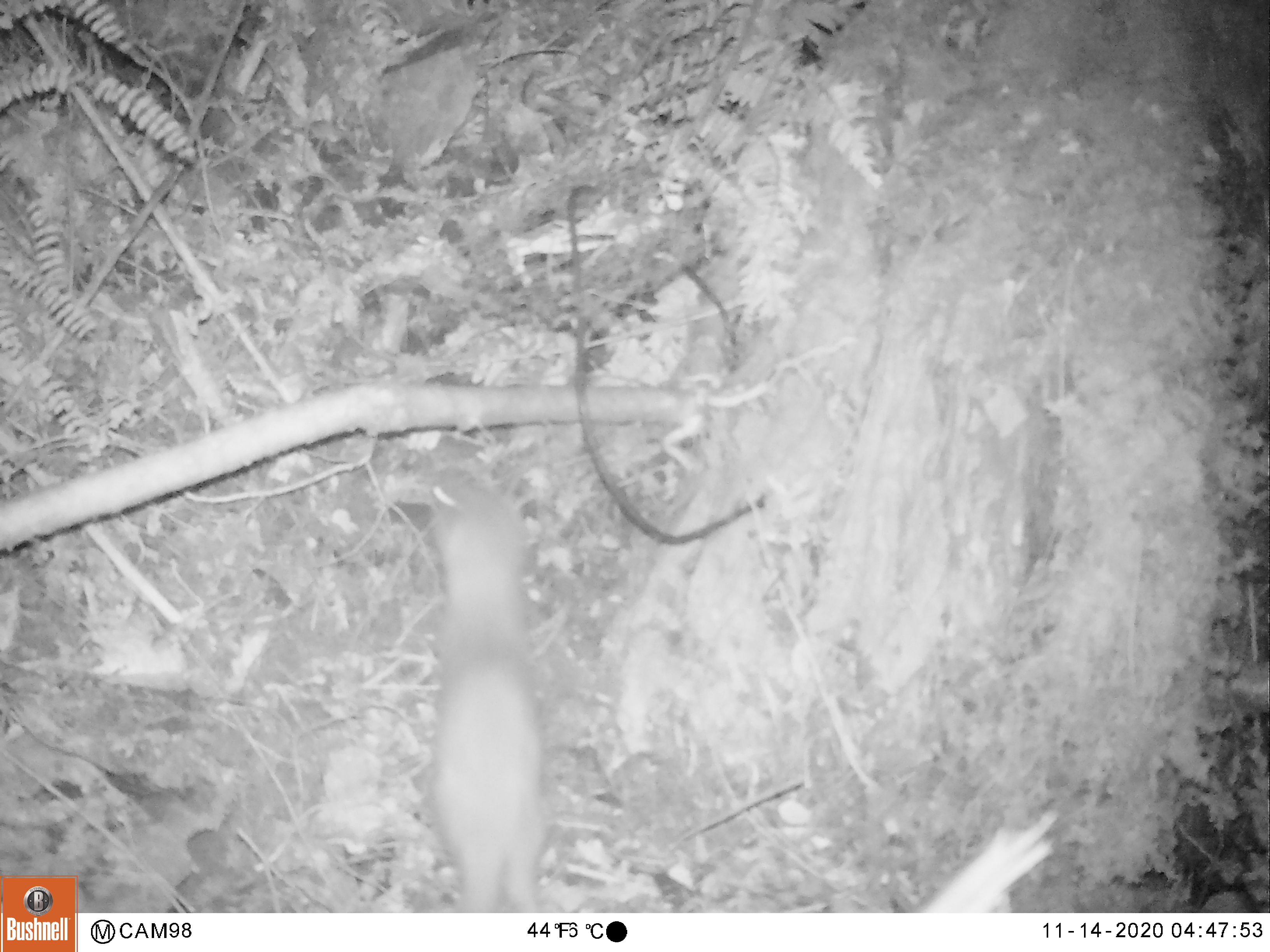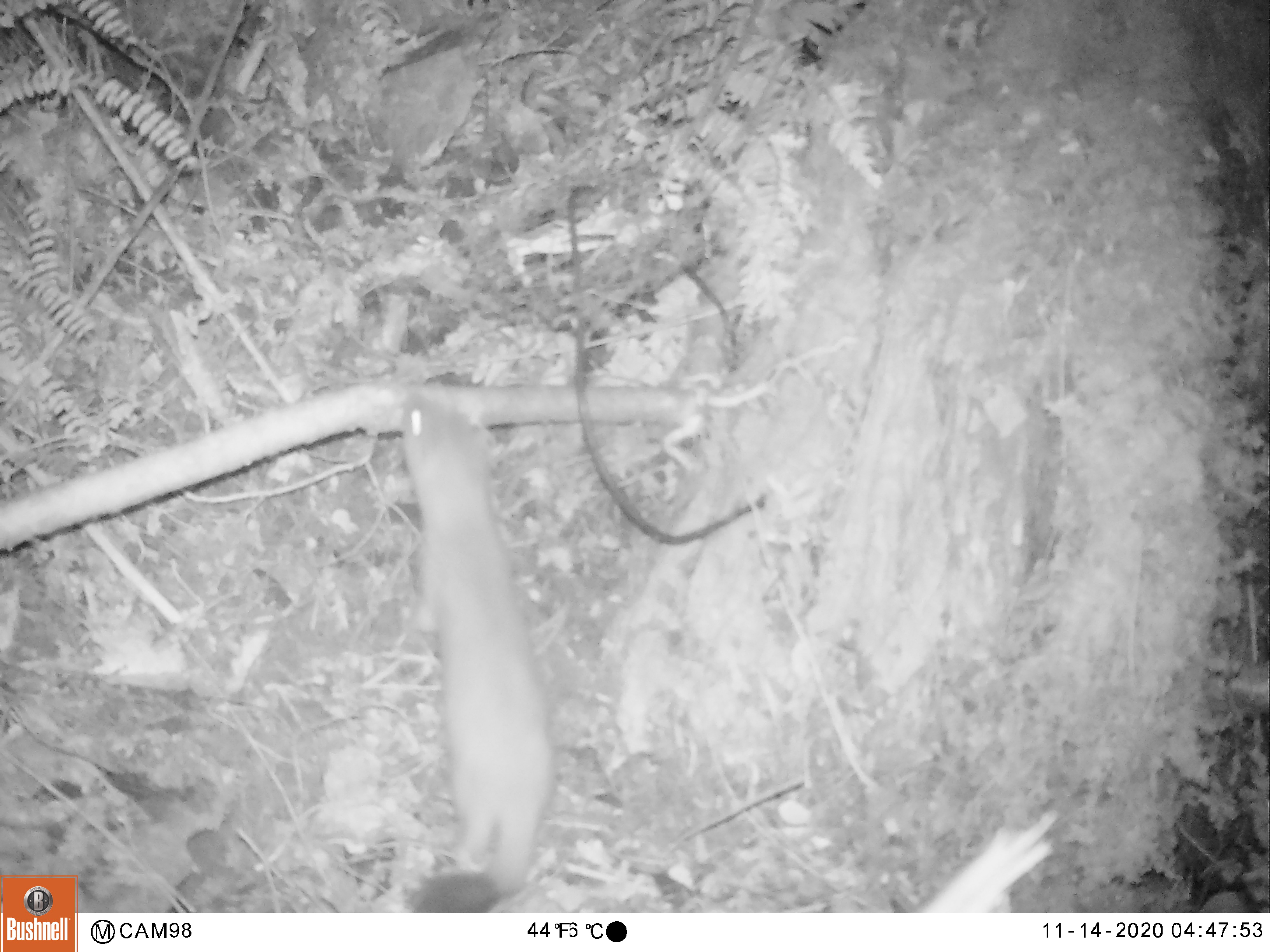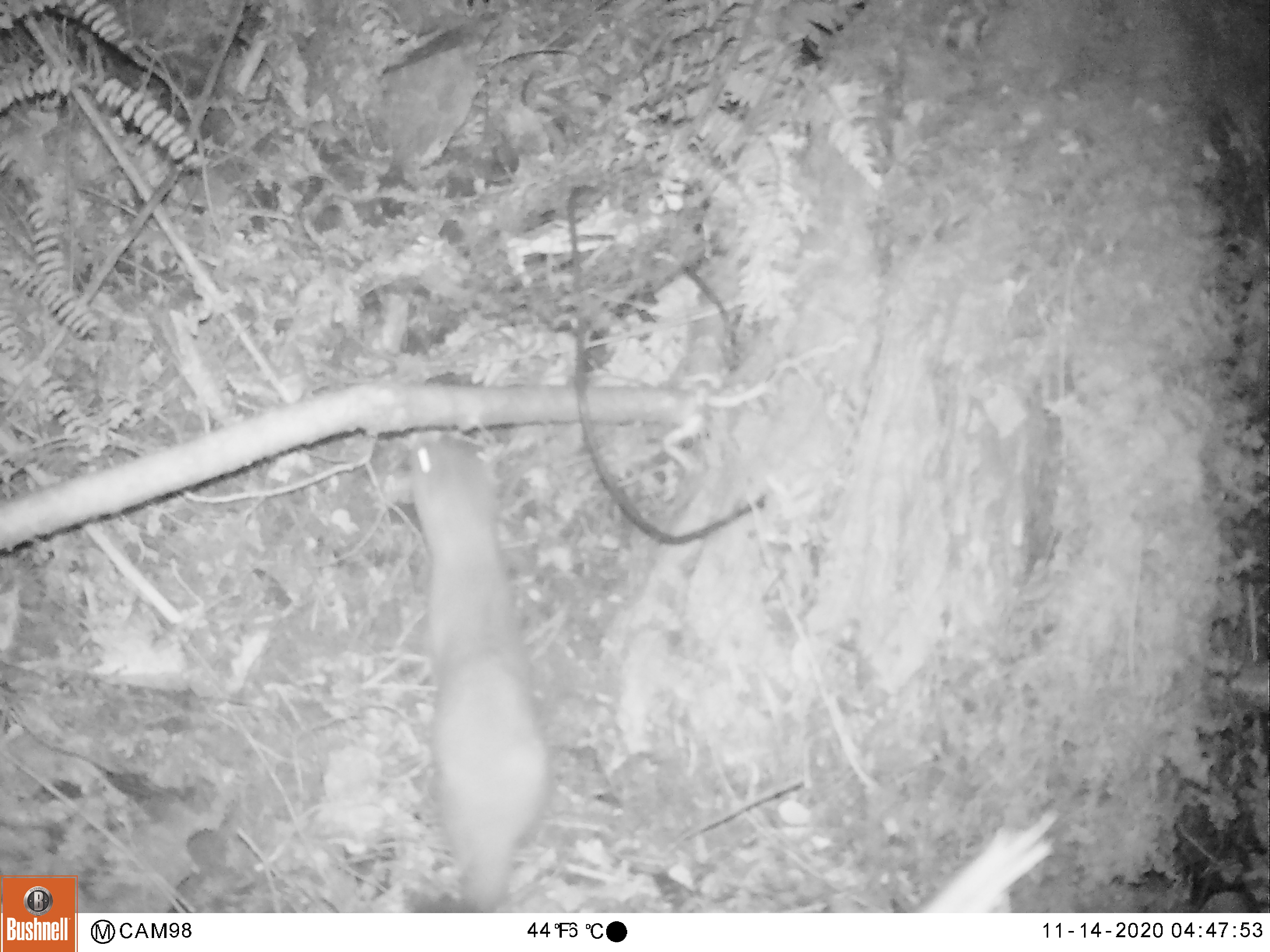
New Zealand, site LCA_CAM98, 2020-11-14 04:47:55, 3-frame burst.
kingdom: Animalia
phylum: Chordata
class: Mammalia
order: Carnivora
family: Mustelidae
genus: Mustela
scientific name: Mustela erminea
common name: stoat